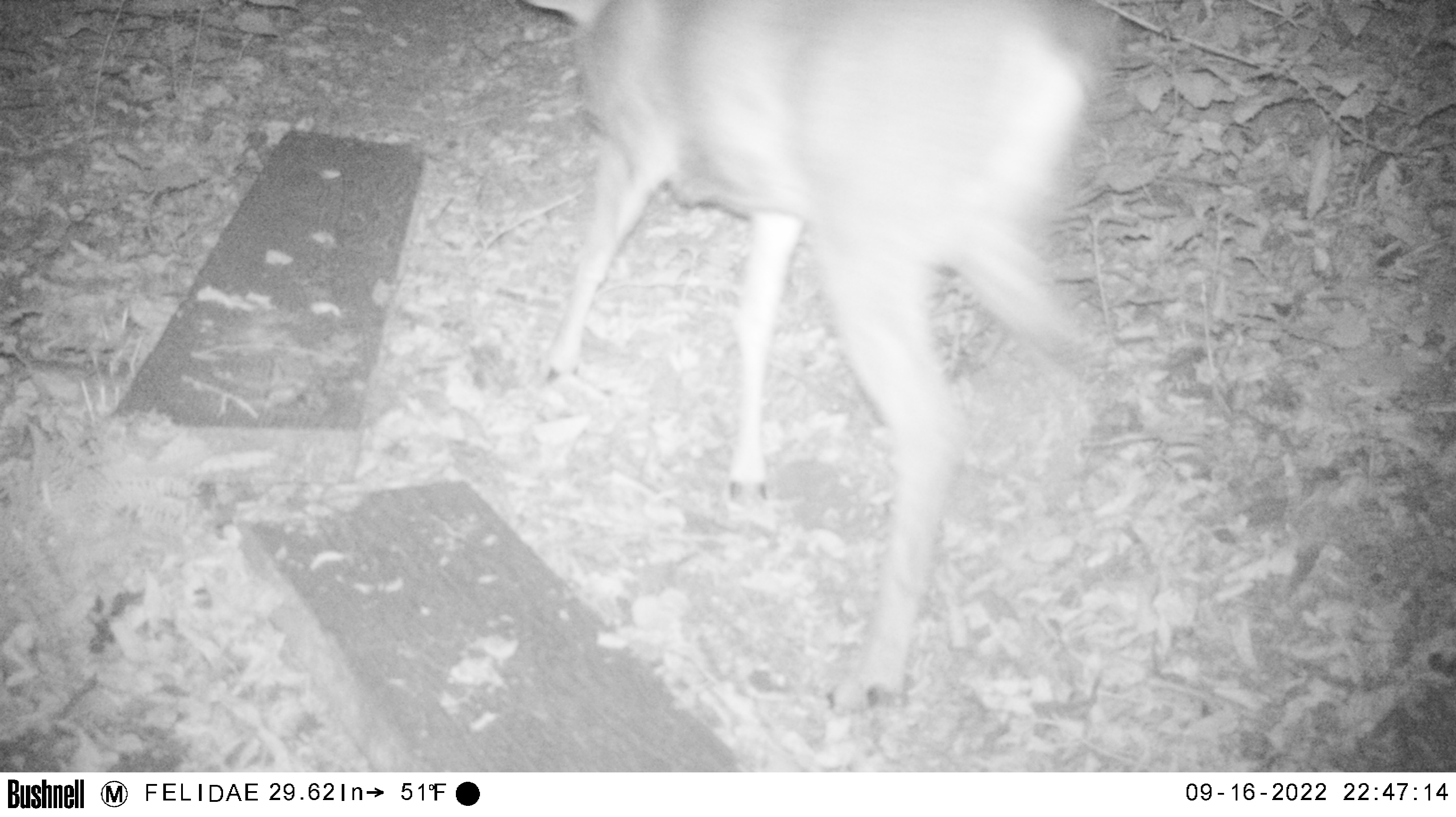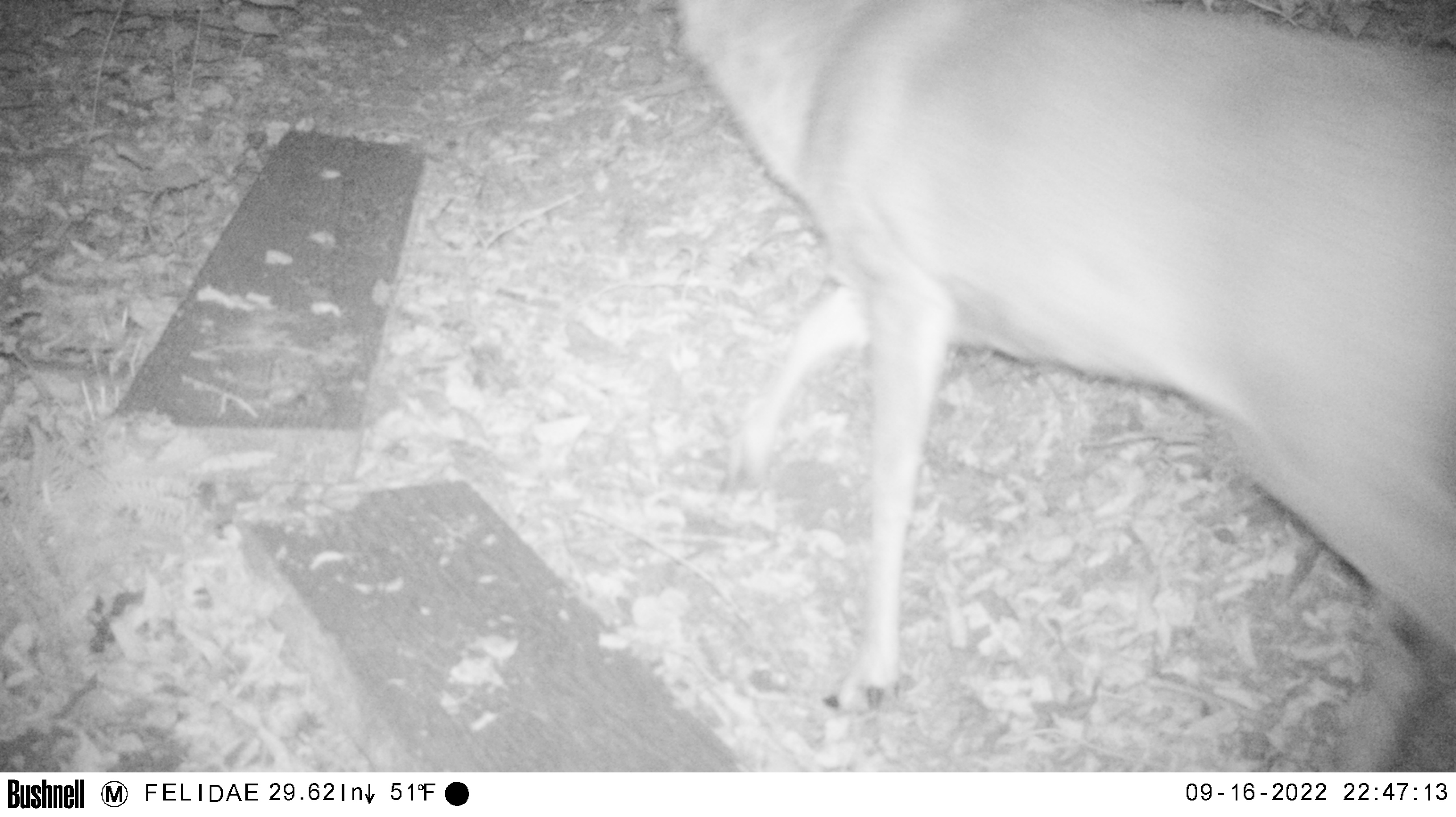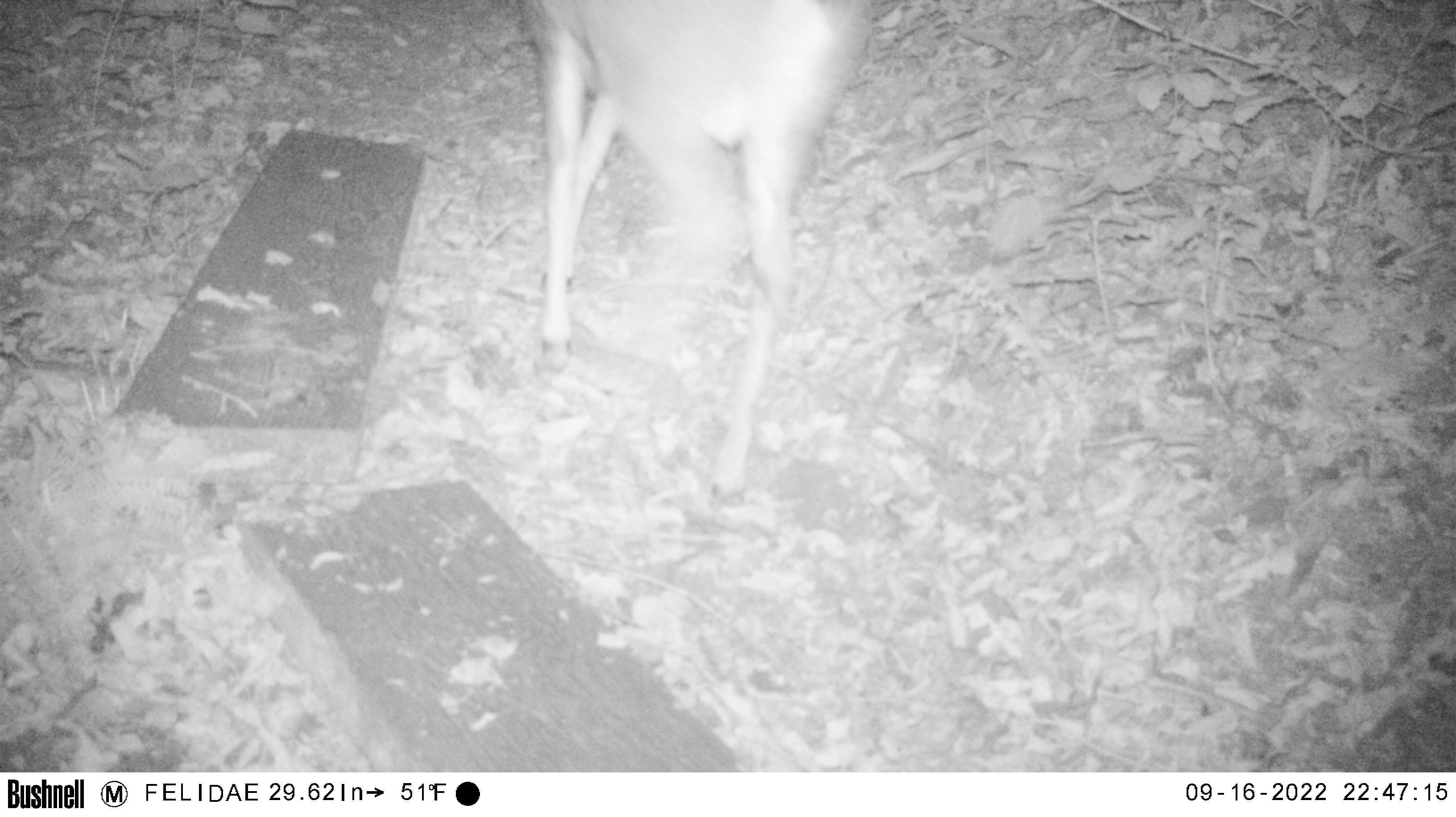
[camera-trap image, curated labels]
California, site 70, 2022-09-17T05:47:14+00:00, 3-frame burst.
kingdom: Animalia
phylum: Chordata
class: Mammalia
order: Artiodactyla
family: Cervidae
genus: Odocoileus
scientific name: Odocoileus hemionus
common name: mule deer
Mule deer (Odocoileus hemionus).